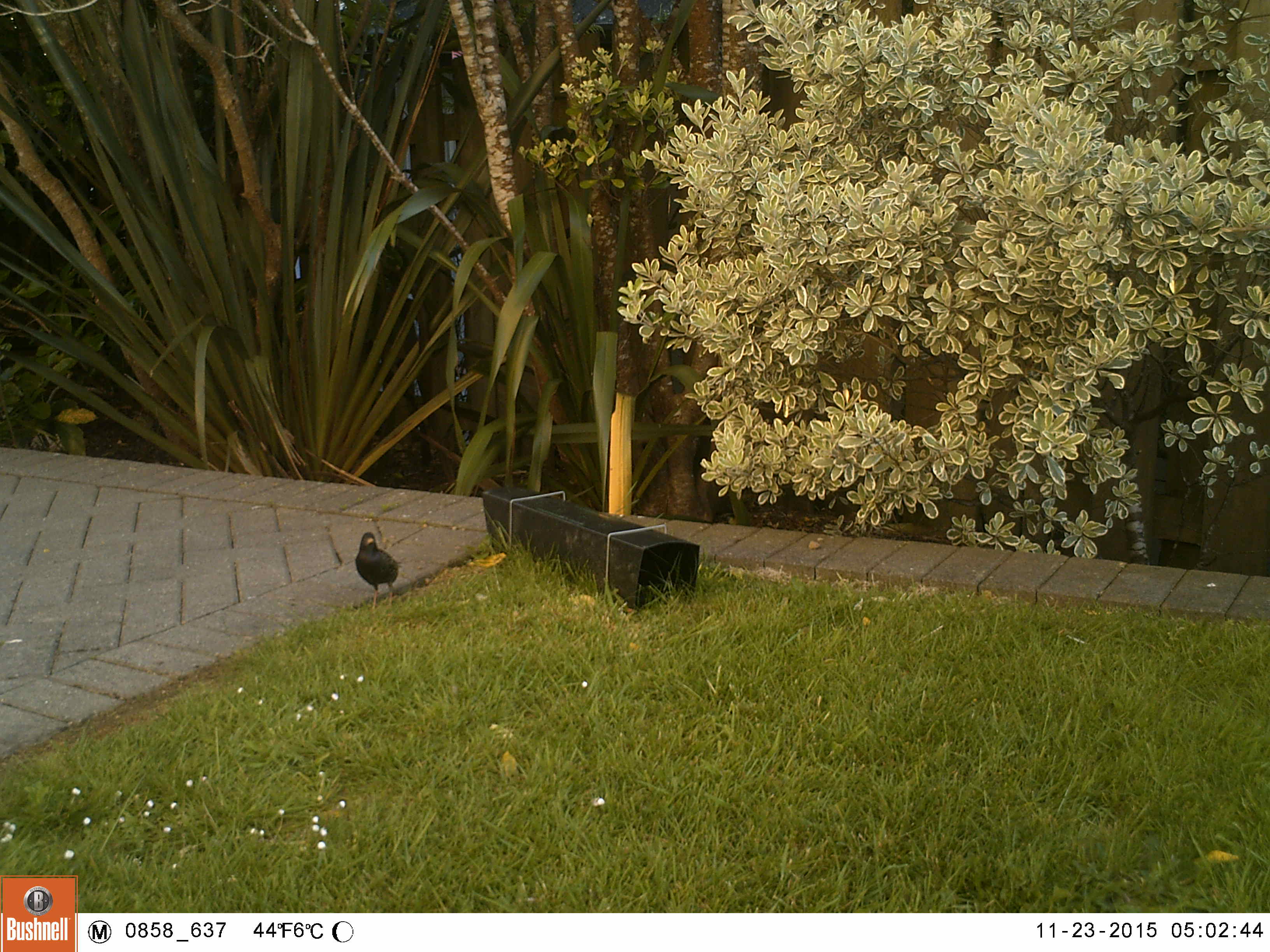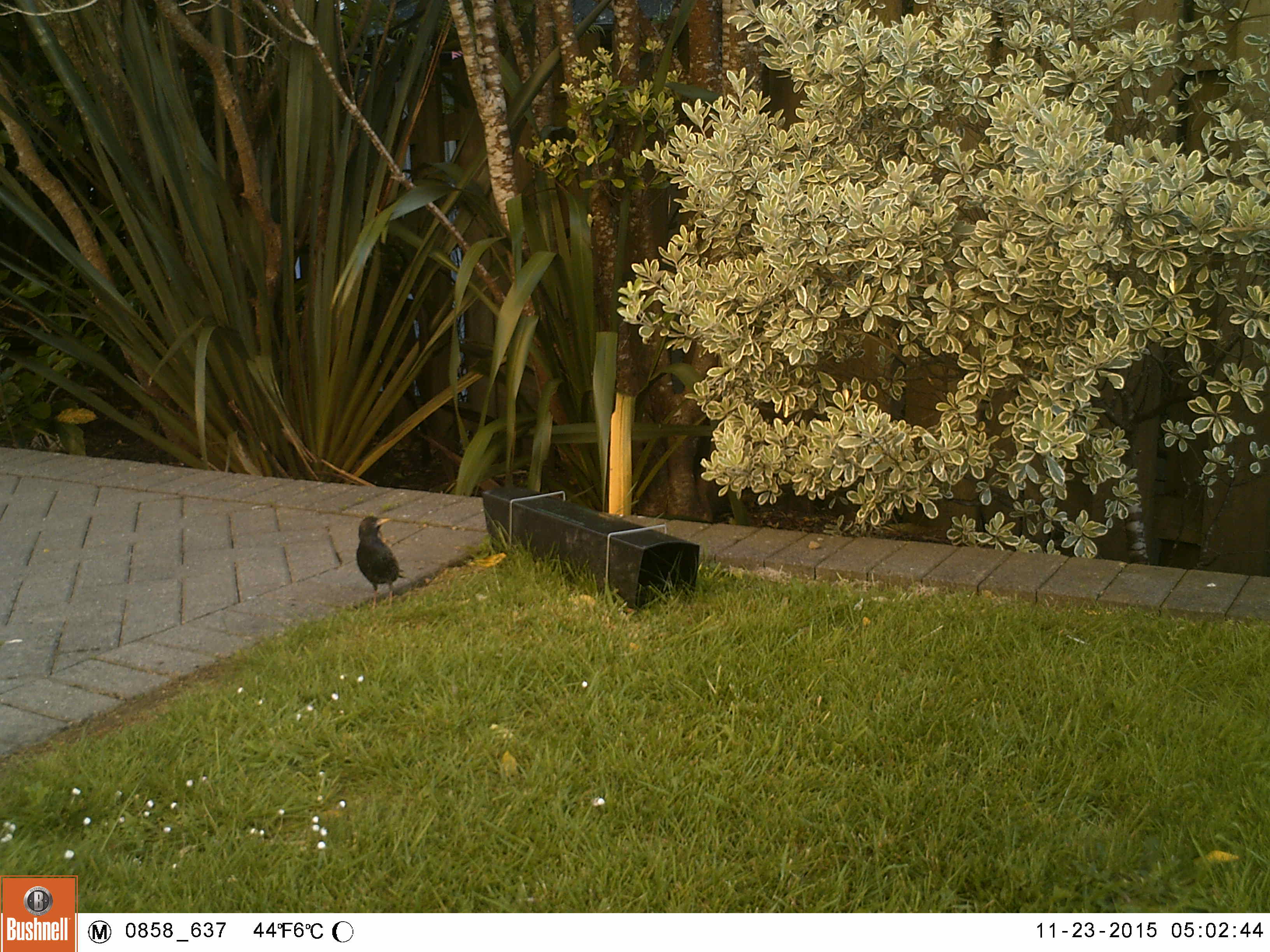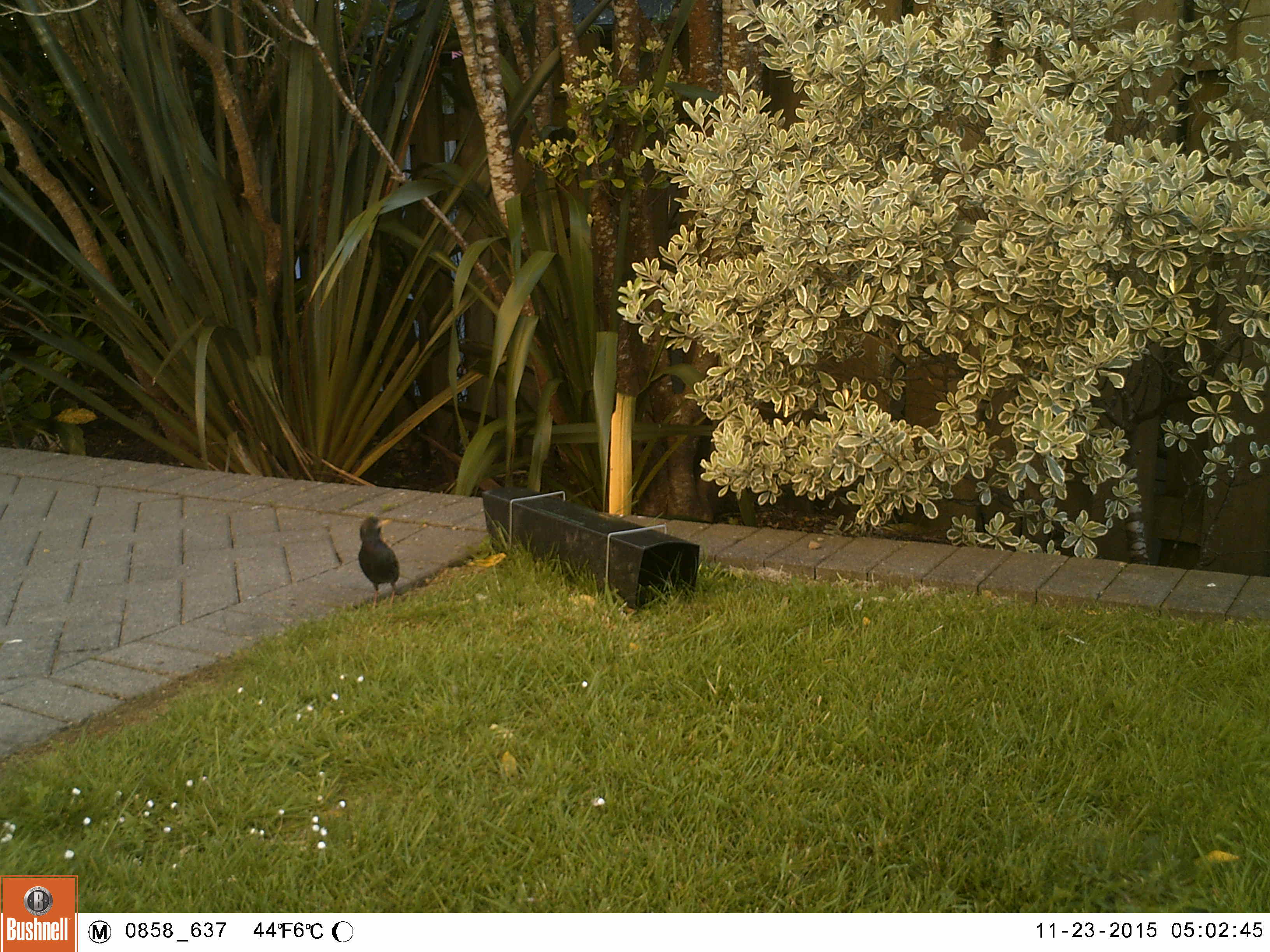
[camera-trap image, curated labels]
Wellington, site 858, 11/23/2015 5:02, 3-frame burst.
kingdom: Animalia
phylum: Chordata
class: Aves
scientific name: Aves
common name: bird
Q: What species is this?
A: Bird (Aves).